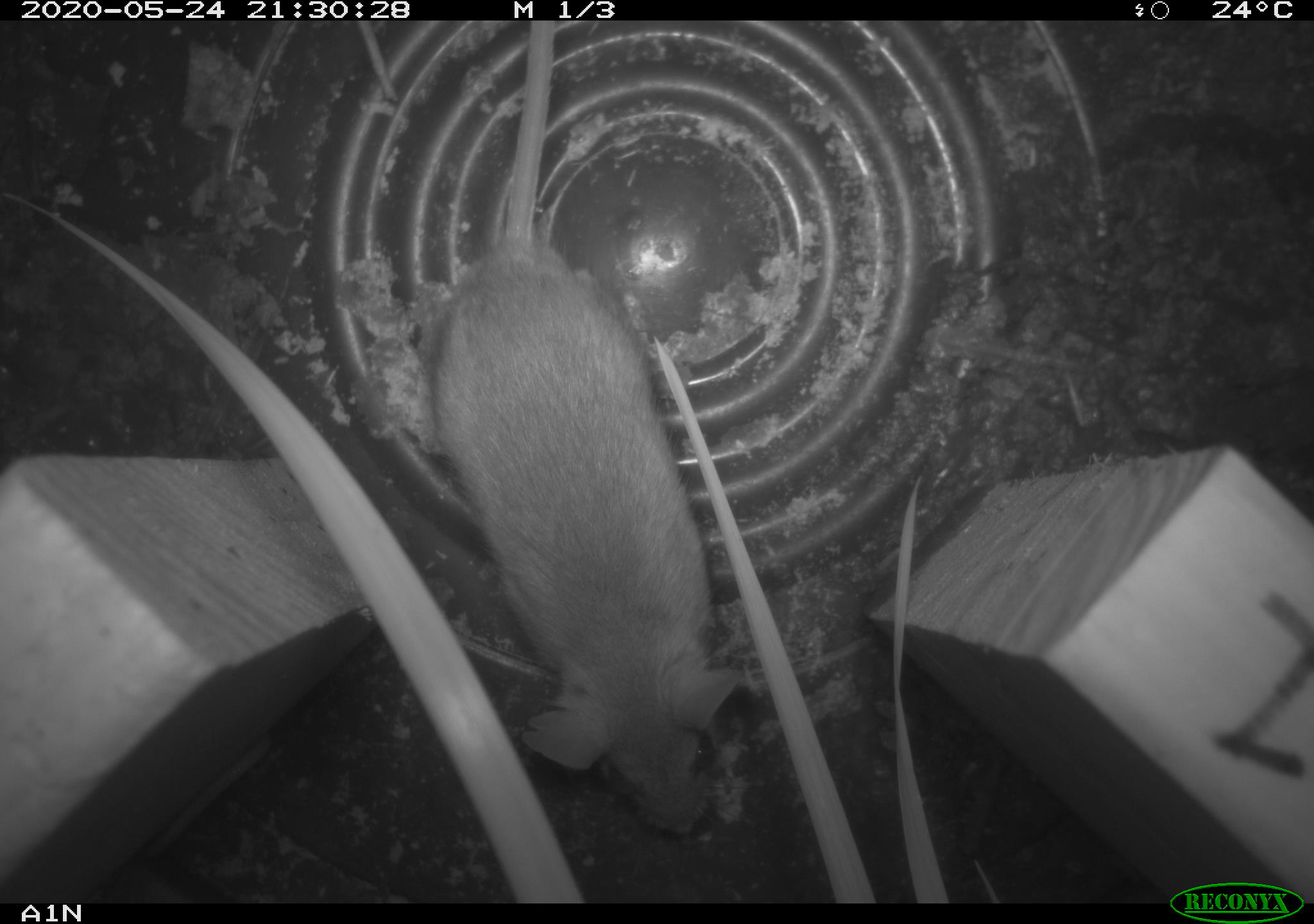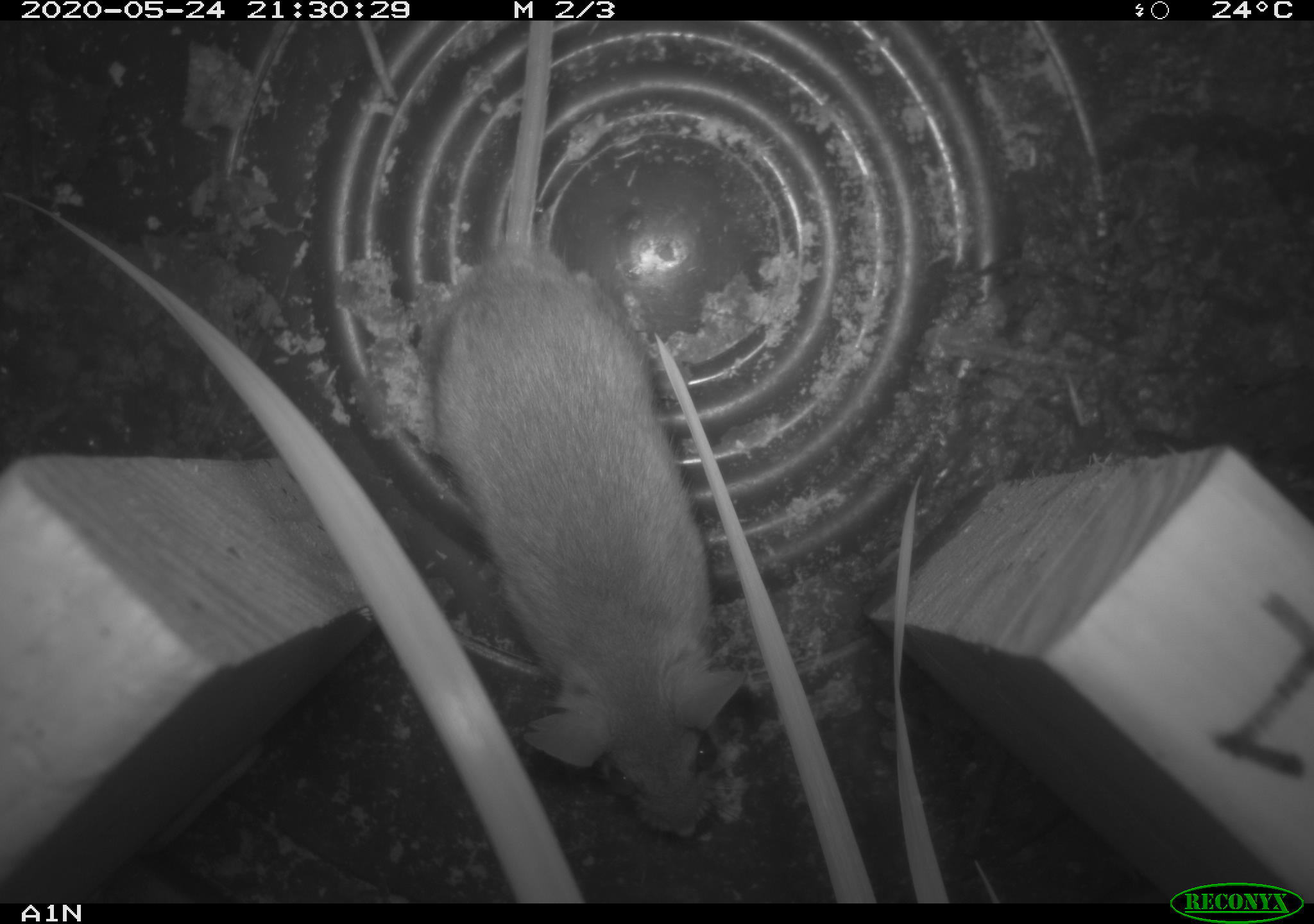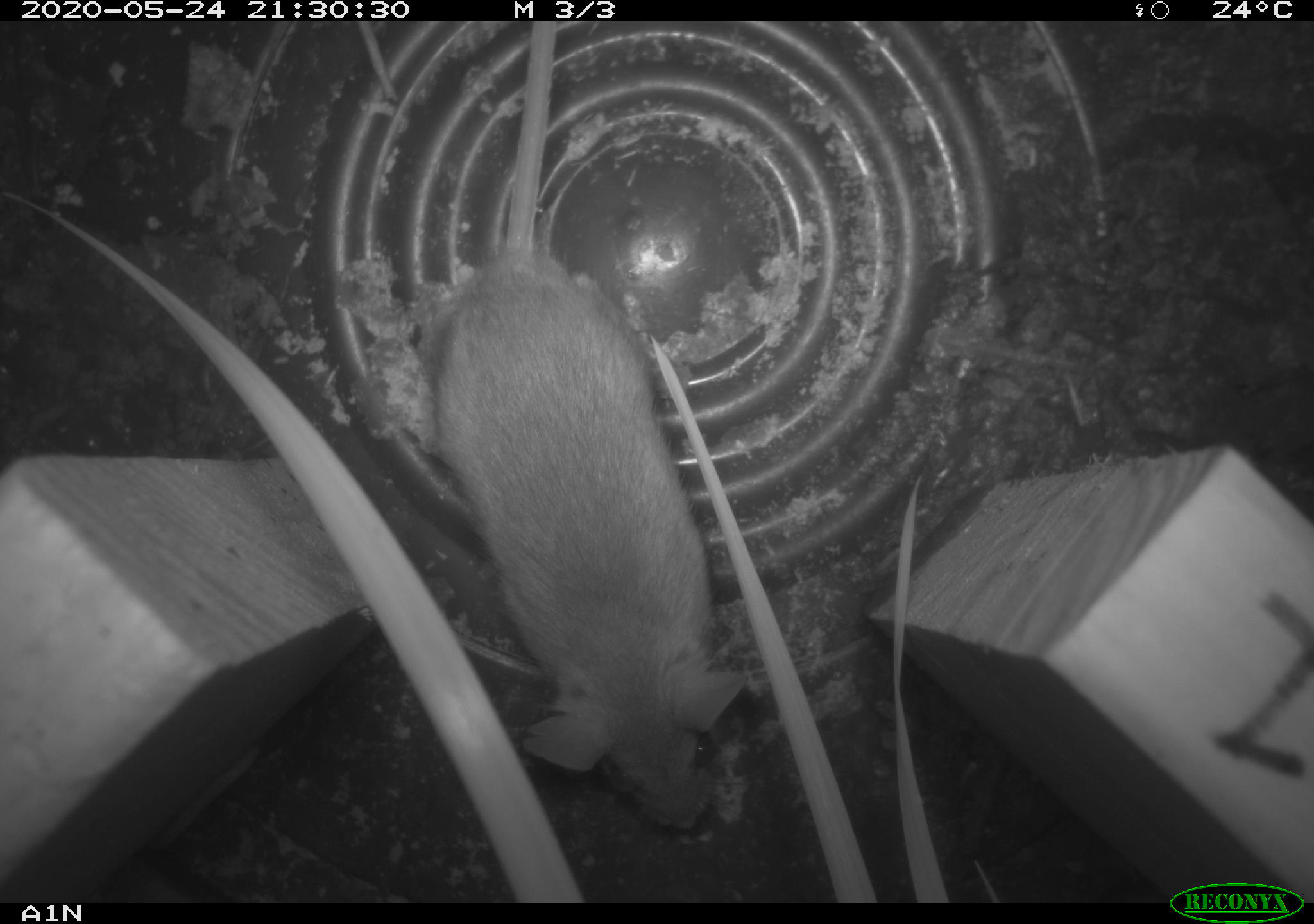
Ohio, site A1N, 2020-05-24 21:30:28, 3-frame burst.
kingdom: Animalia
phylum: Chordata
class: Mammalia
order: Rodentia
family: Cricetidae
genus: Peromyscus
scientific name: Peromyscus leucopus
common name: white-footed mouse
White-footed mouse (Peromyscus leucopus).